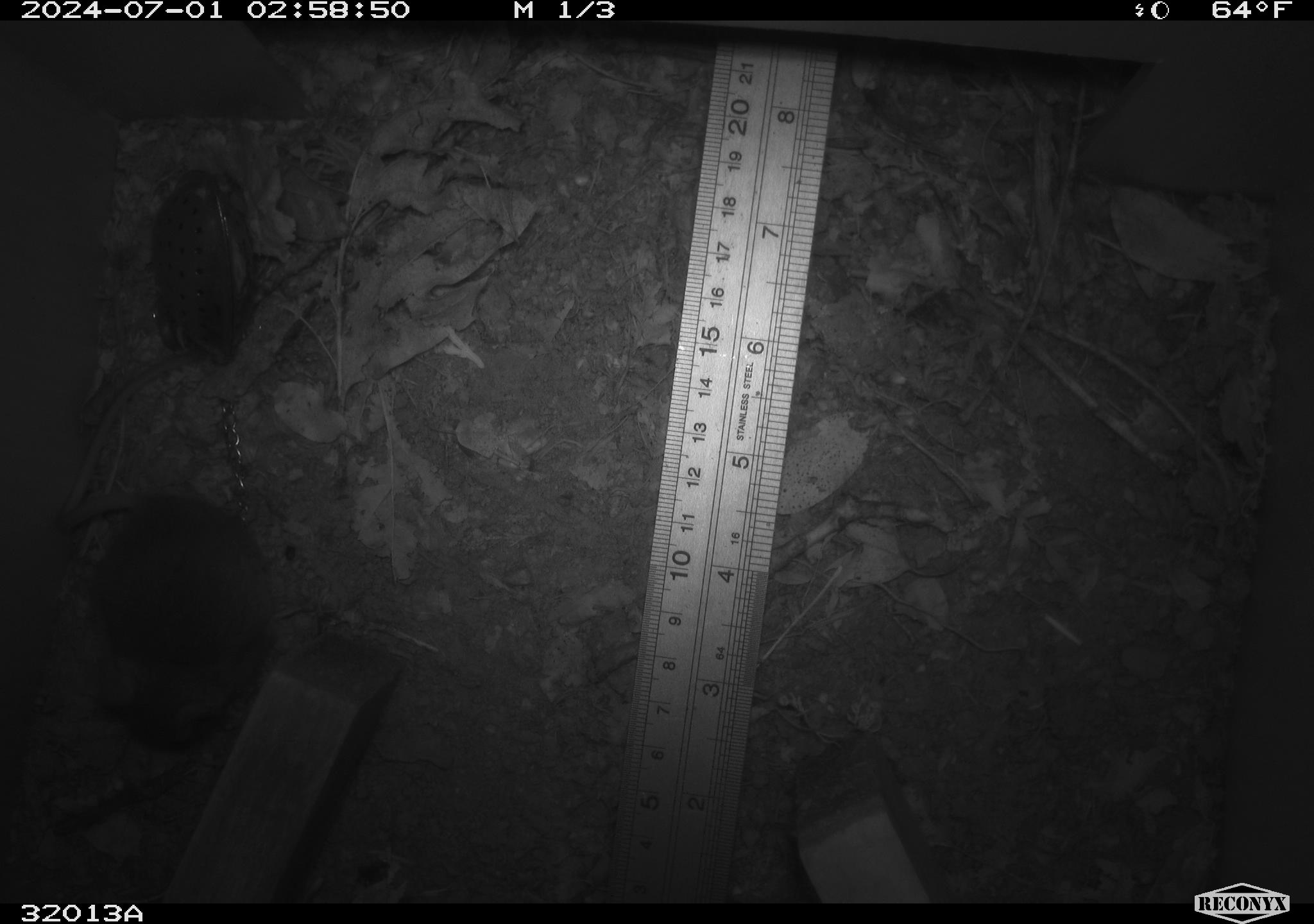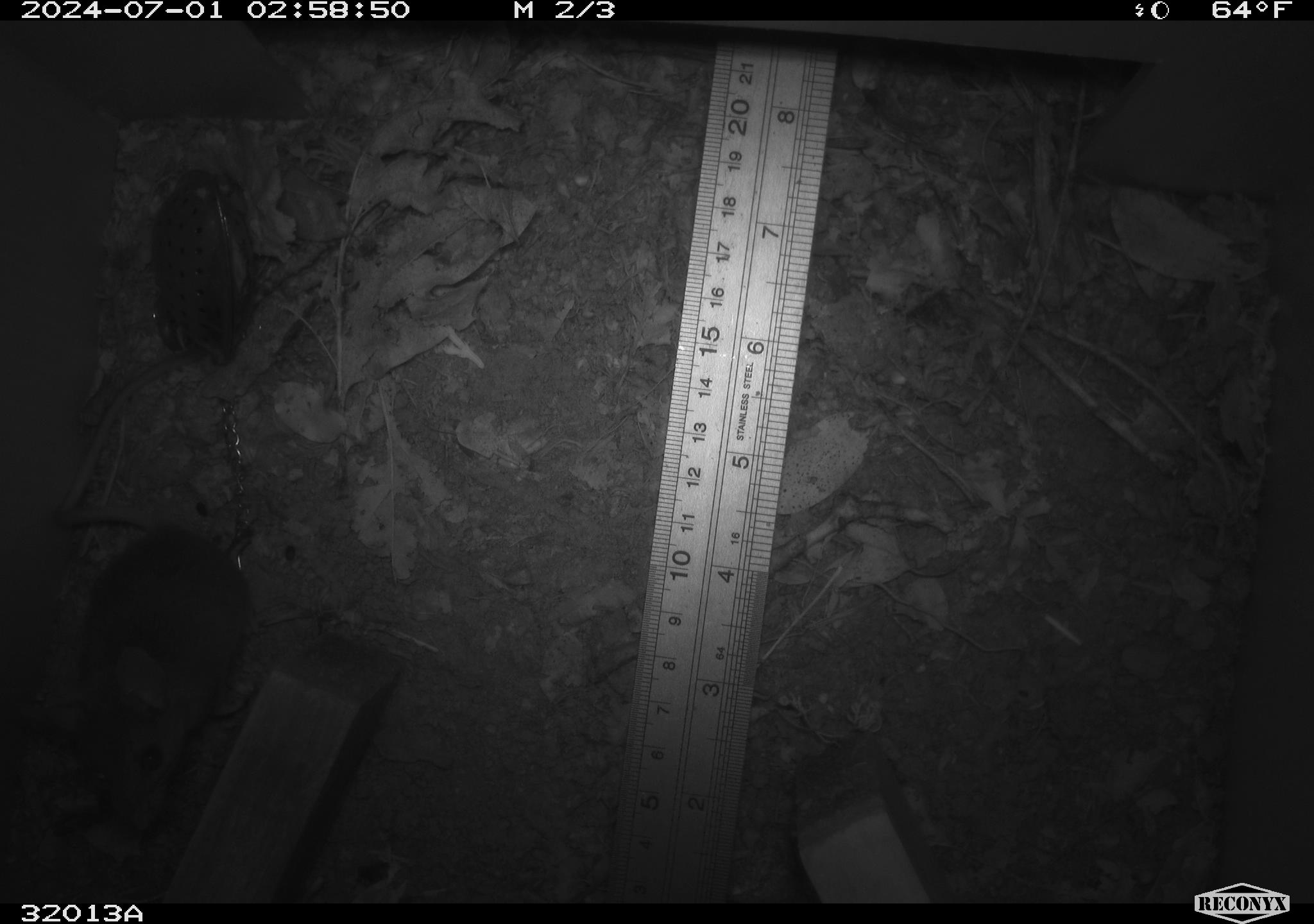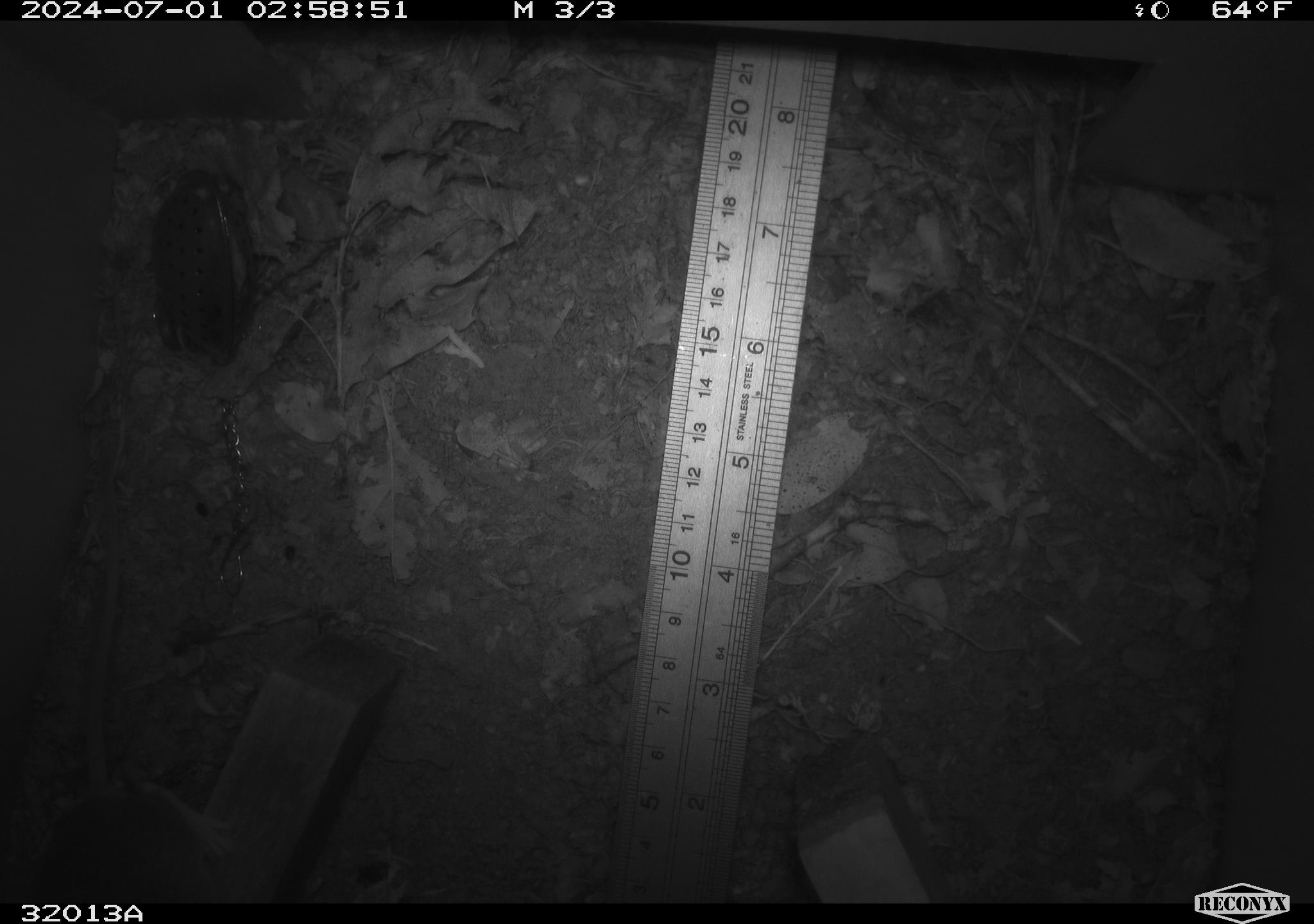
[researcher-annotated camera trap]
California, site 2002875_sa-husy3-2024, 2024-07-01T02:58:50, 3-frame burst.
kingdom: Animalia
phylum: Chordata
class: Mammalia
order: Rodentia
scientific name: Rodentia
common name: rodent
Rodent (Rodentia).